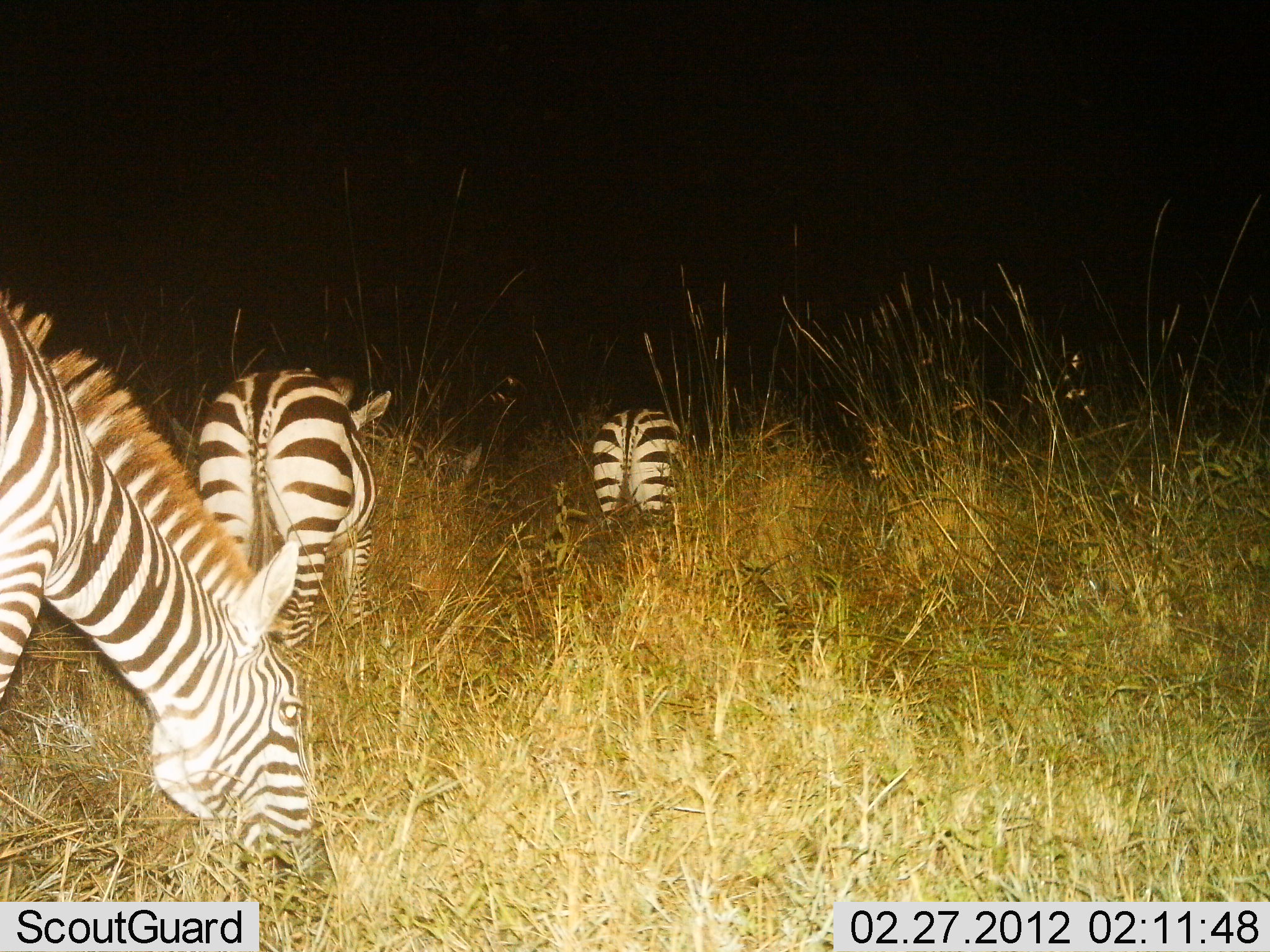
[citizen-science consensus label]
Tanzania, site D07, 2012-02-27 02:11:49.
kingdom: Animalia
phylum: Chordata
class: Mammalia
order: Perissodactyla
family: Equidae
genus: Equus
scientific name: Equus quagga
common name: plains zebra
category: zebra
Zebra (plains zebra) (Equus quagga), count 3. Behavior (volunteer vote fractions): standing 38%, resting 0%, moving 38%, interacting 0%. Young present (vote fraction): 0%. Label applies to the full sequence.